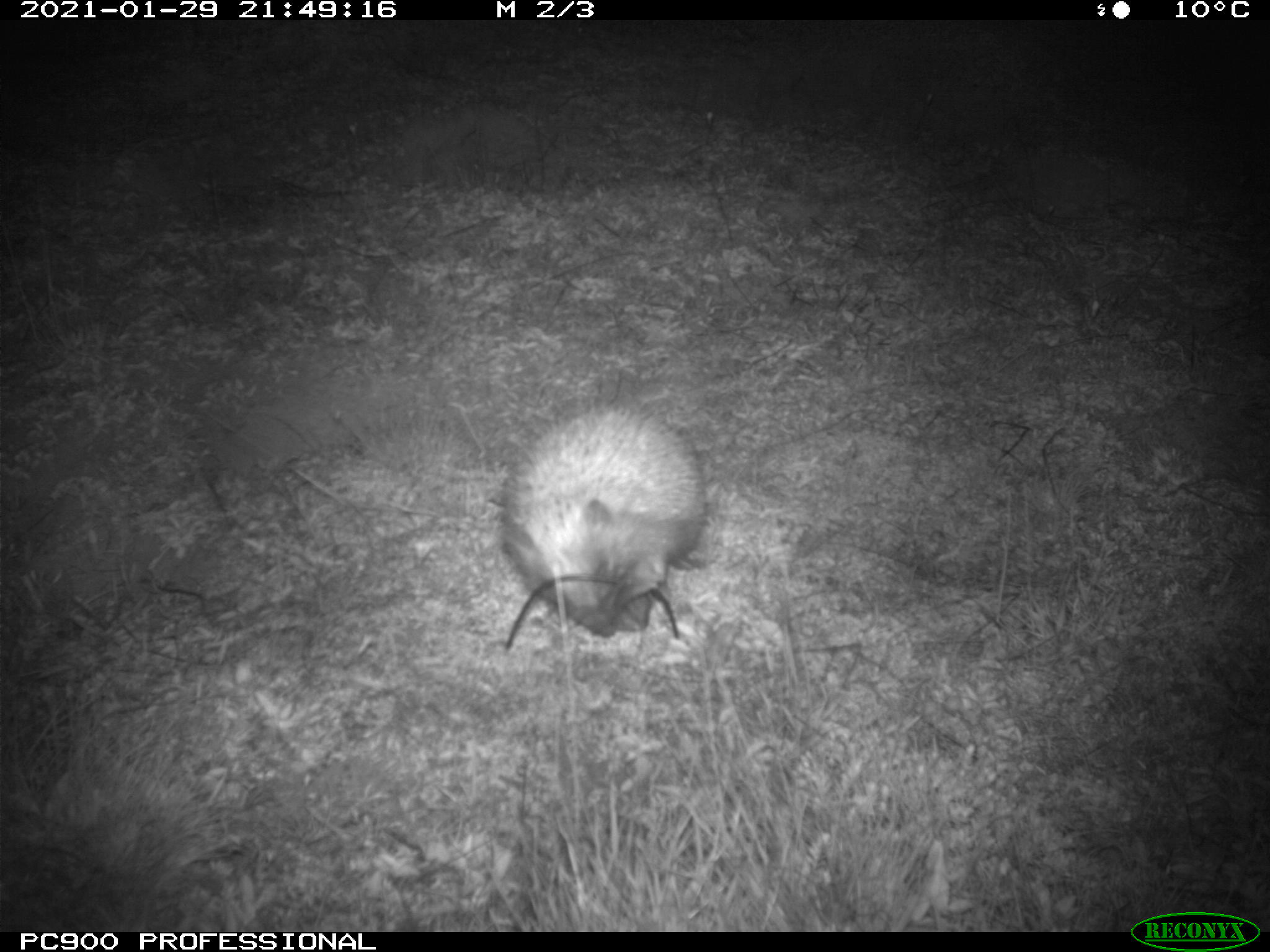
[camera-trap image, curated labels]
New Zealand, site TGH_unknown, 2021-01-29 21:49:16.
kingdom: Animalia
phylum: Chordata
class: Mammalia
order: Eulipotyphla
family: Erinaceidae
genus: Erinaceus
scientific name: Erinaceus europaeus europaeus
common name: european hedgehog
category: hedgehog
Hedgehog (european hedgehog) (Erinaceus europaeus europaeus).